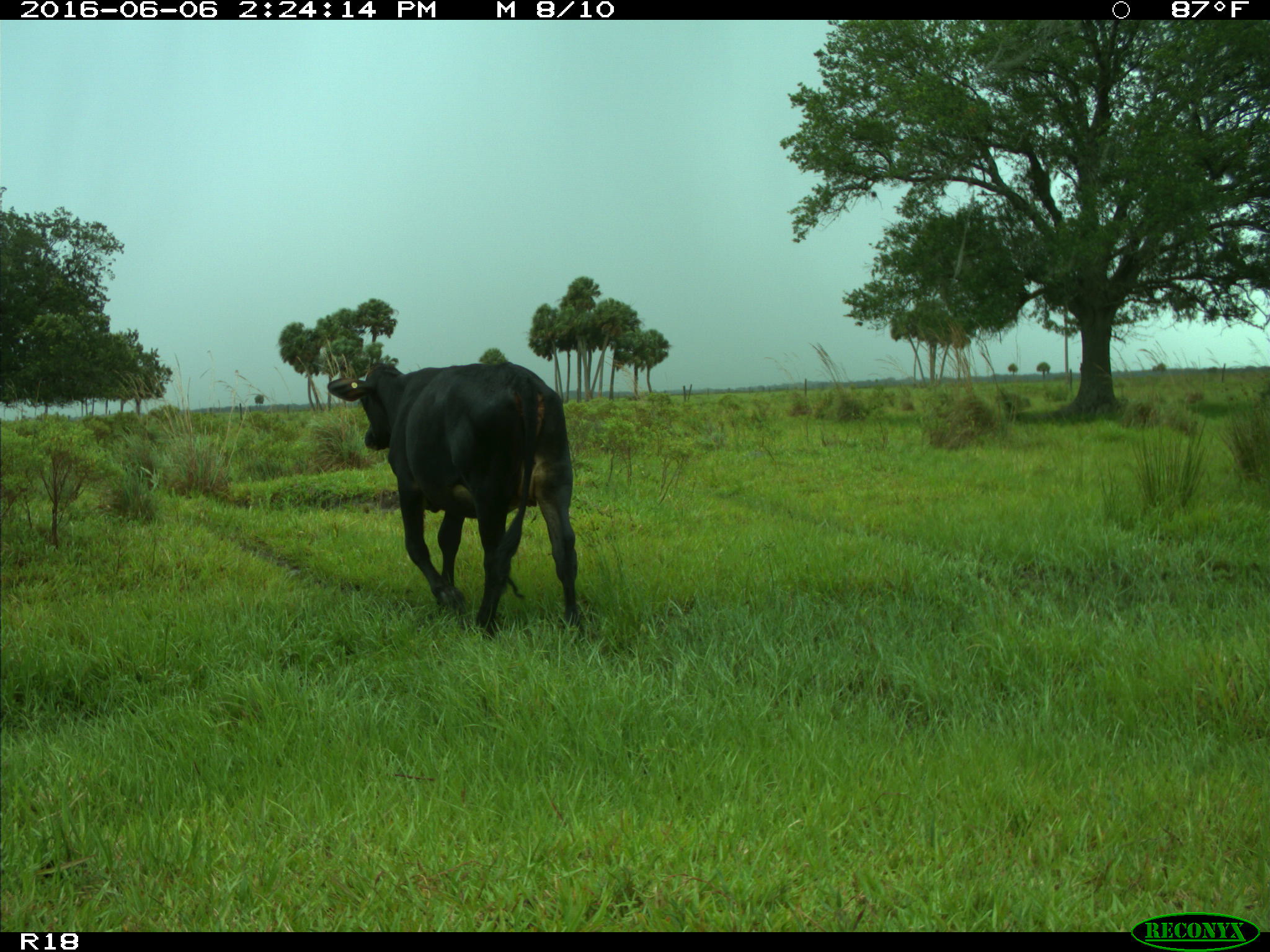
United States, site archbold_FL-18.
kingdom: Animalia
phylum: Chordata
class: Mammalia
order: Artiodactyla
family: Bovidae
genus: Bos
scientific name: Bos taurus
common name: domestic cow